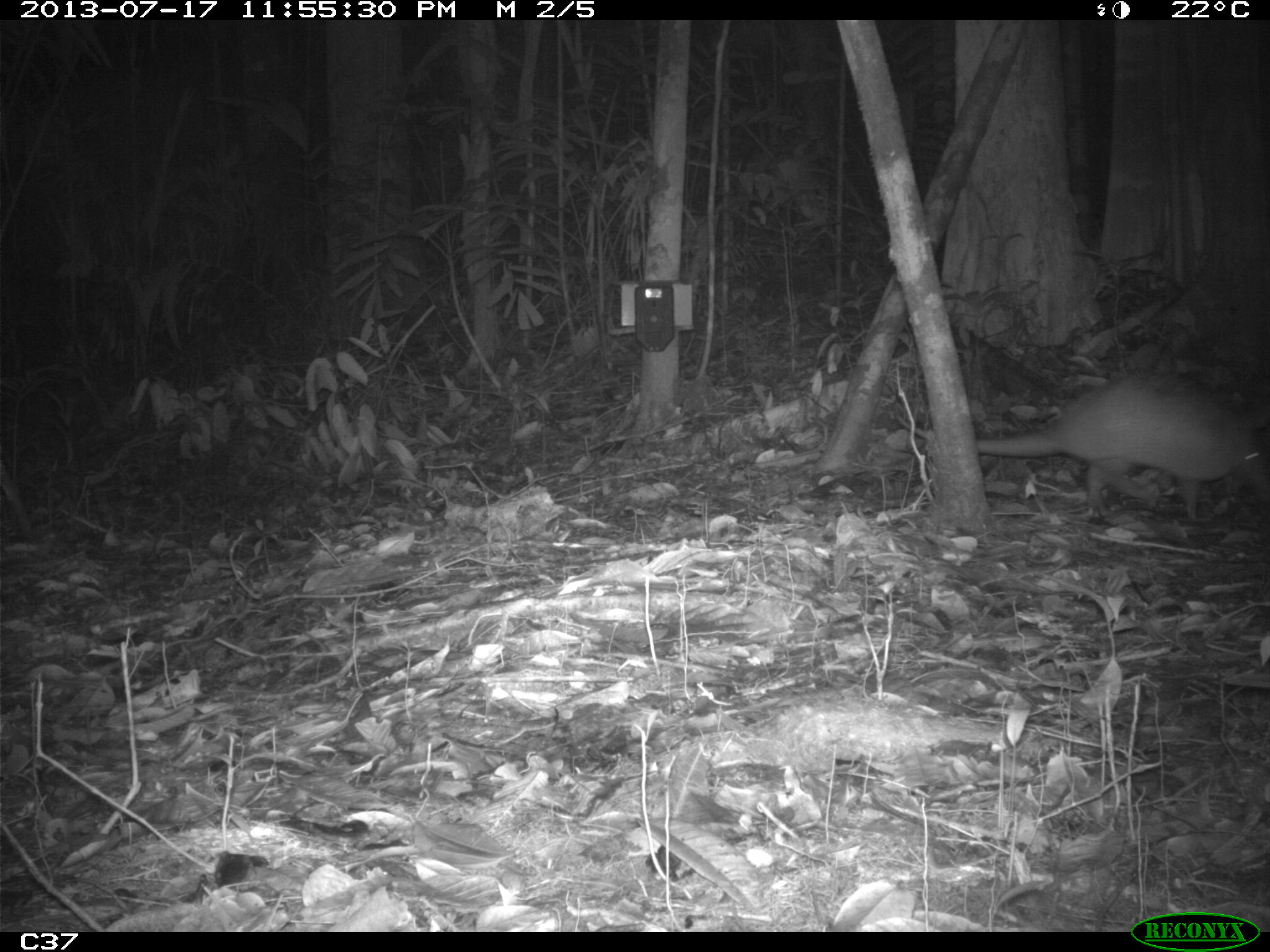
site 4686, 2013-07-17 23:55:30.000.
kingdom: Animalia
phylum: Chordata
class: Mammalia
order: Cingulata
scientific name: Cingulata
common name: armadillo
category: unknown armadillo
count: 1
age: adult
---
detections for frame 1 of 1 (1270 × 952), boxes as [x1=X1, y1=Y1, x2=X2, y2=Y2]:
unknown armadillo: [x1=892, y1=379, x2=1270, y2=518]